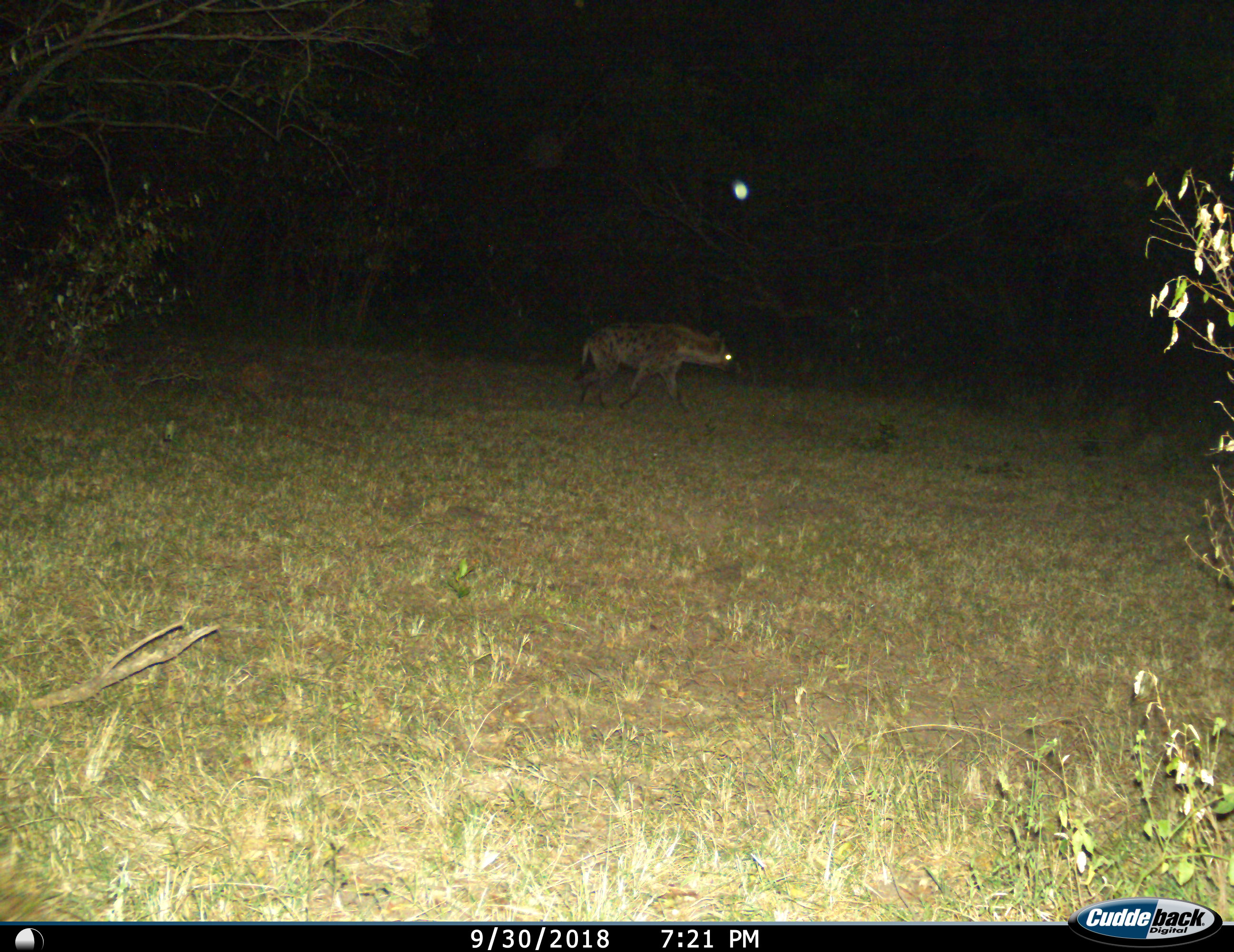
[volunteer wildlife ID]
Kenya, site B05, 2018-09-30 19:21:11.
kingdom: Animalia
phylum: Chordata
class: Mammalia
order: Carnivora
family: Hyaenidae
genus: Crocuta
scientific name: Crocuta crocuta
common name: spotted hyena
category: hyenaspotted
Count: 1.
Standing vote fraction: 0%.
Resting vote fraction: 0%.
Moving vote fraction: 100%.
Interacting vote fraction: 0%.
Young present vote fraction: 10%.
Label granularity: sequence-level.